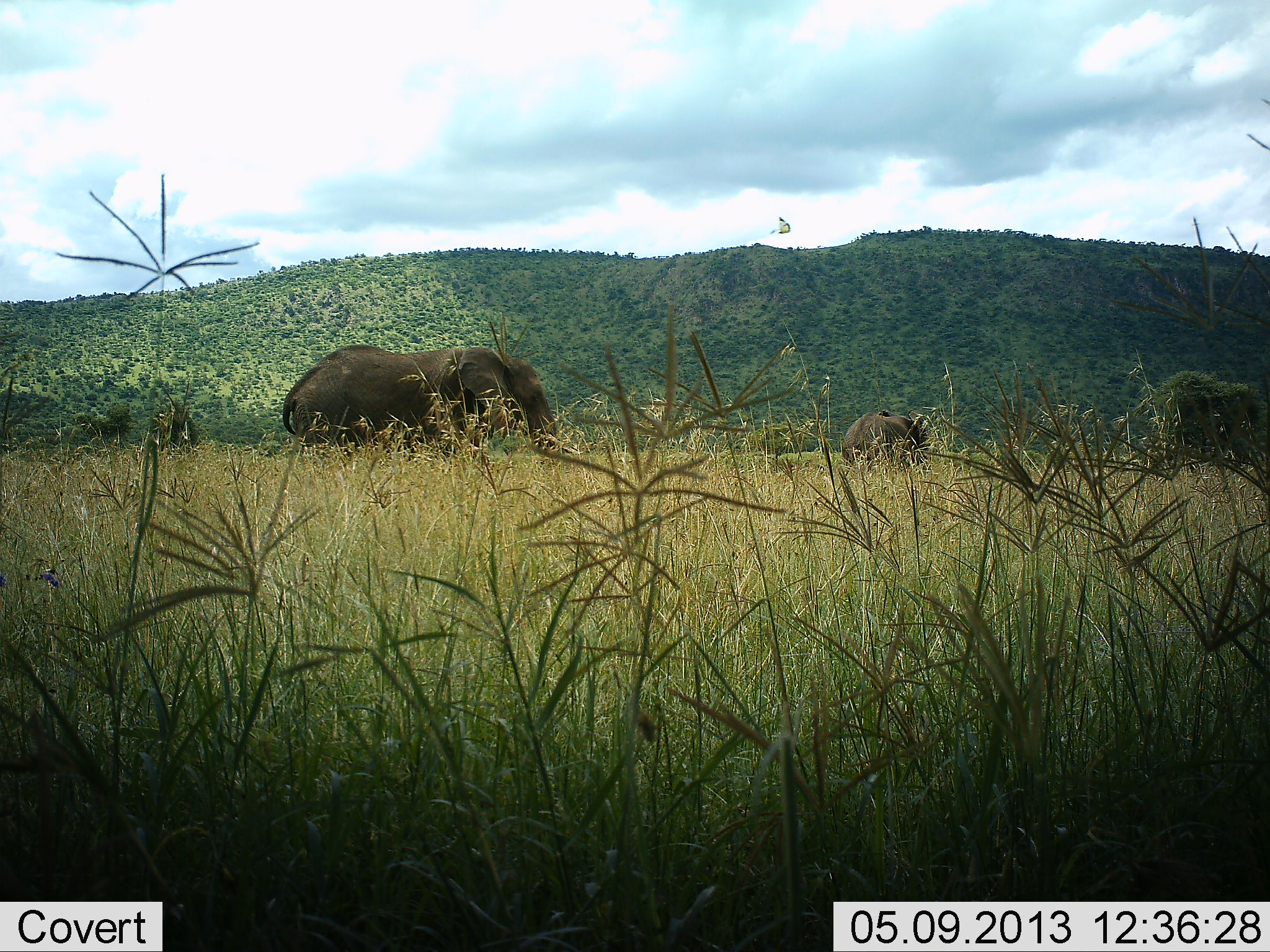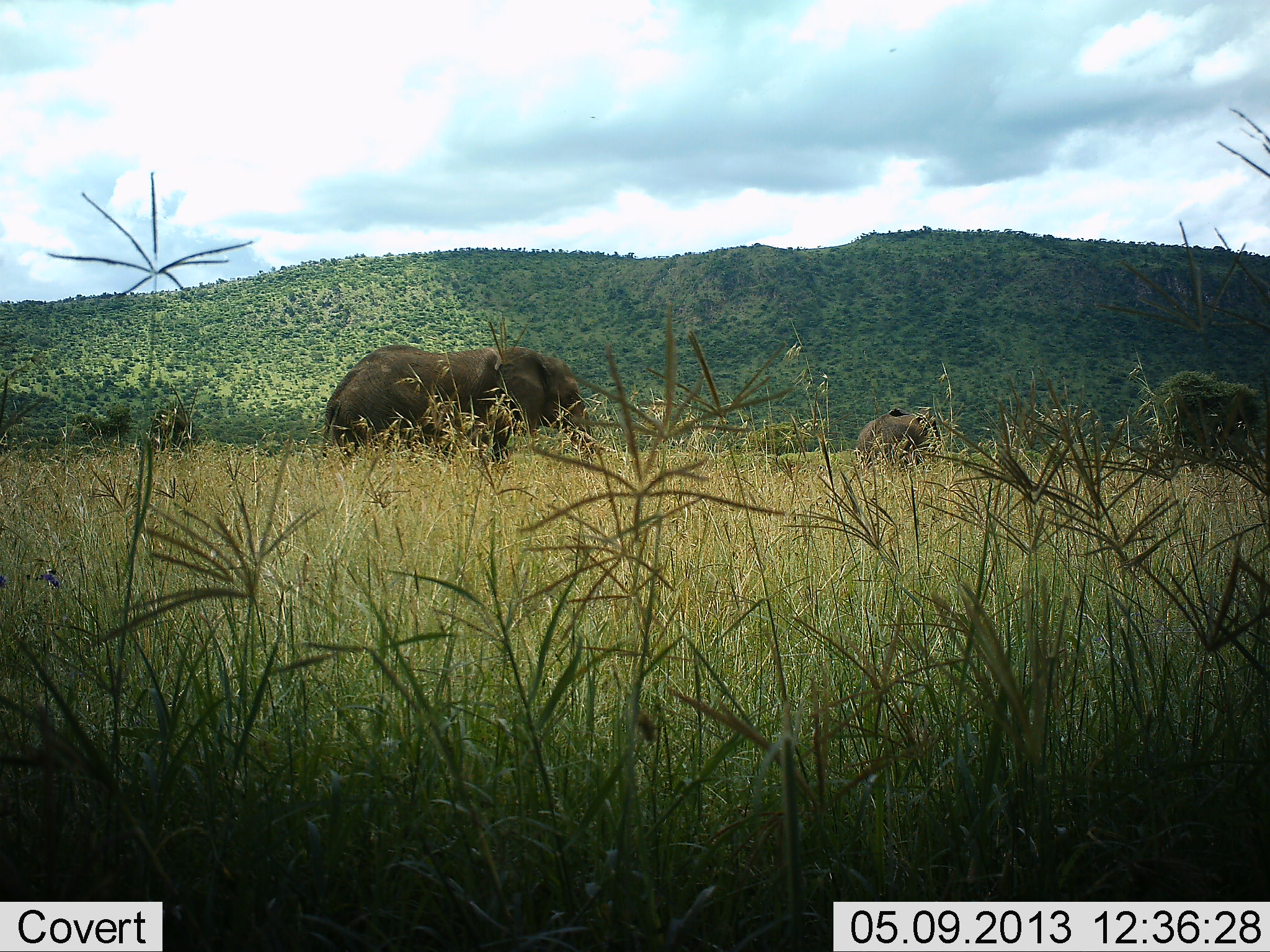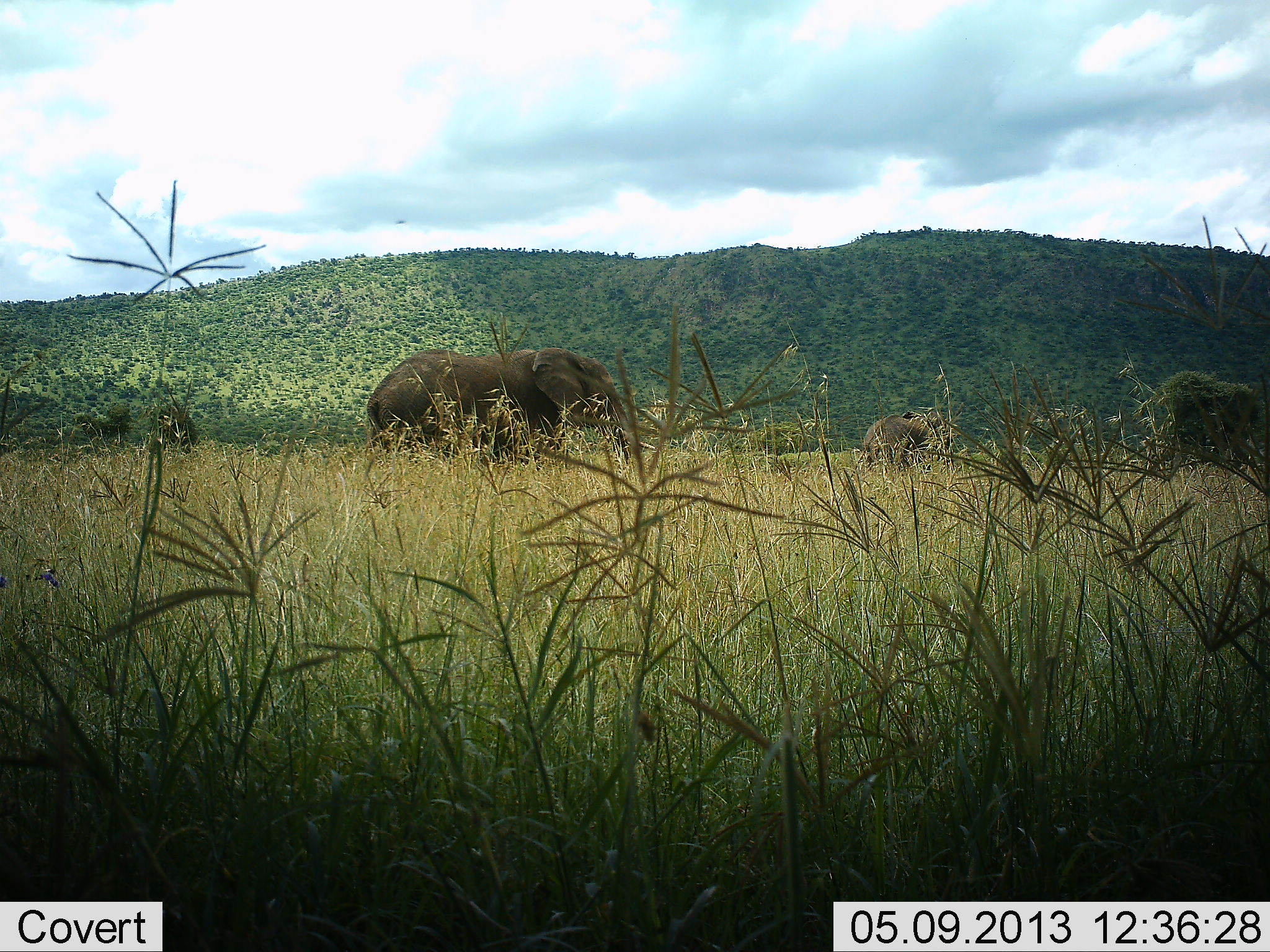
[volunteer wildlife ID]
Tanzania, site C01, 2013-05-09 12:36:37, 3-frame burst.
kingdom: Animalia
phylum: Chordata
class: Mammalia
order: Proboscidea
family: Elephantidae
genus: Loxodonta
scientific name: Loxodonta africana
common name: african bush elephant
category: elephant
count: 2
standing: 6%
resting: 0%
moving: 100%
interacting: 0%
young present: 11%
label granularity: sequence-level